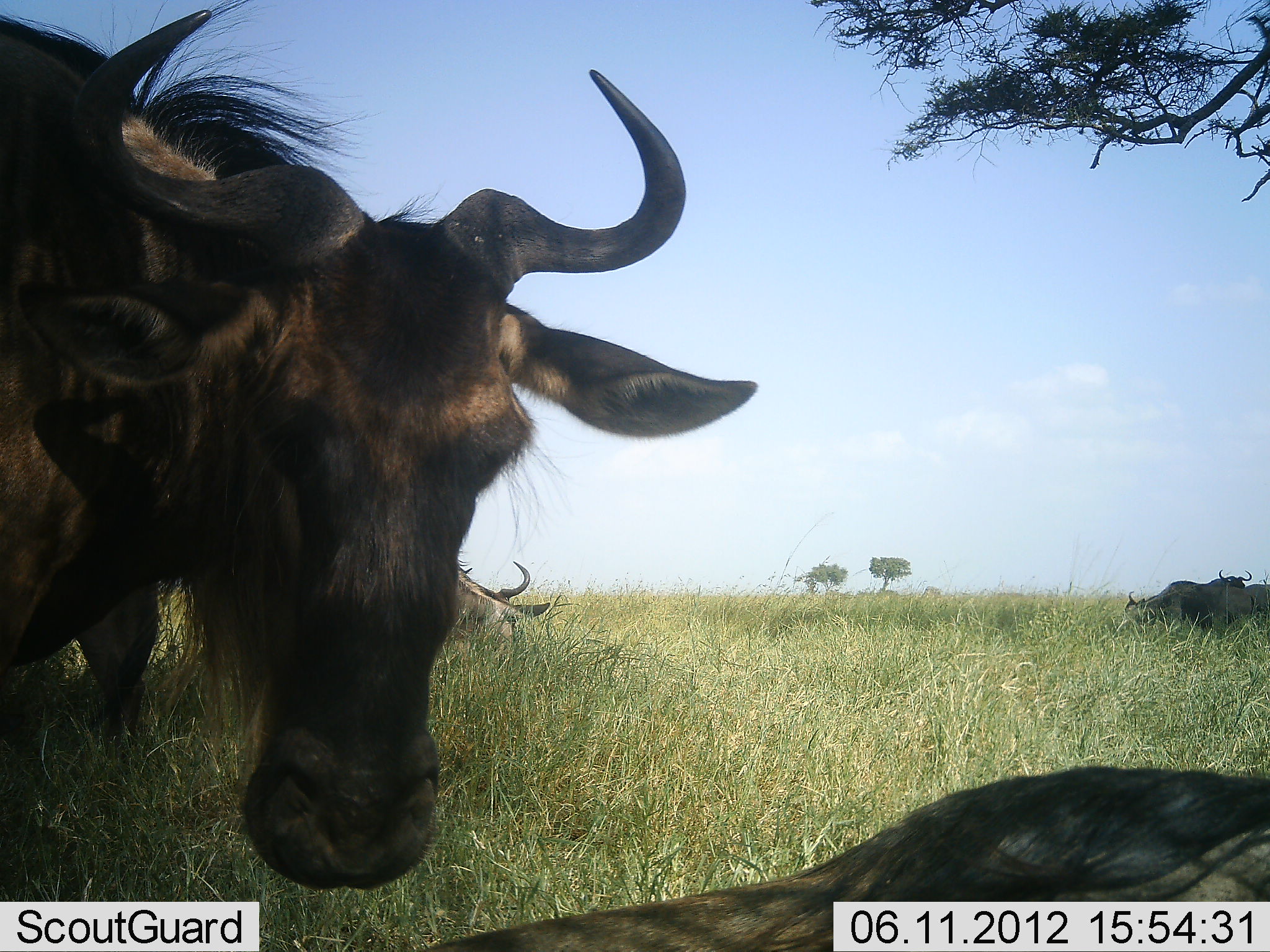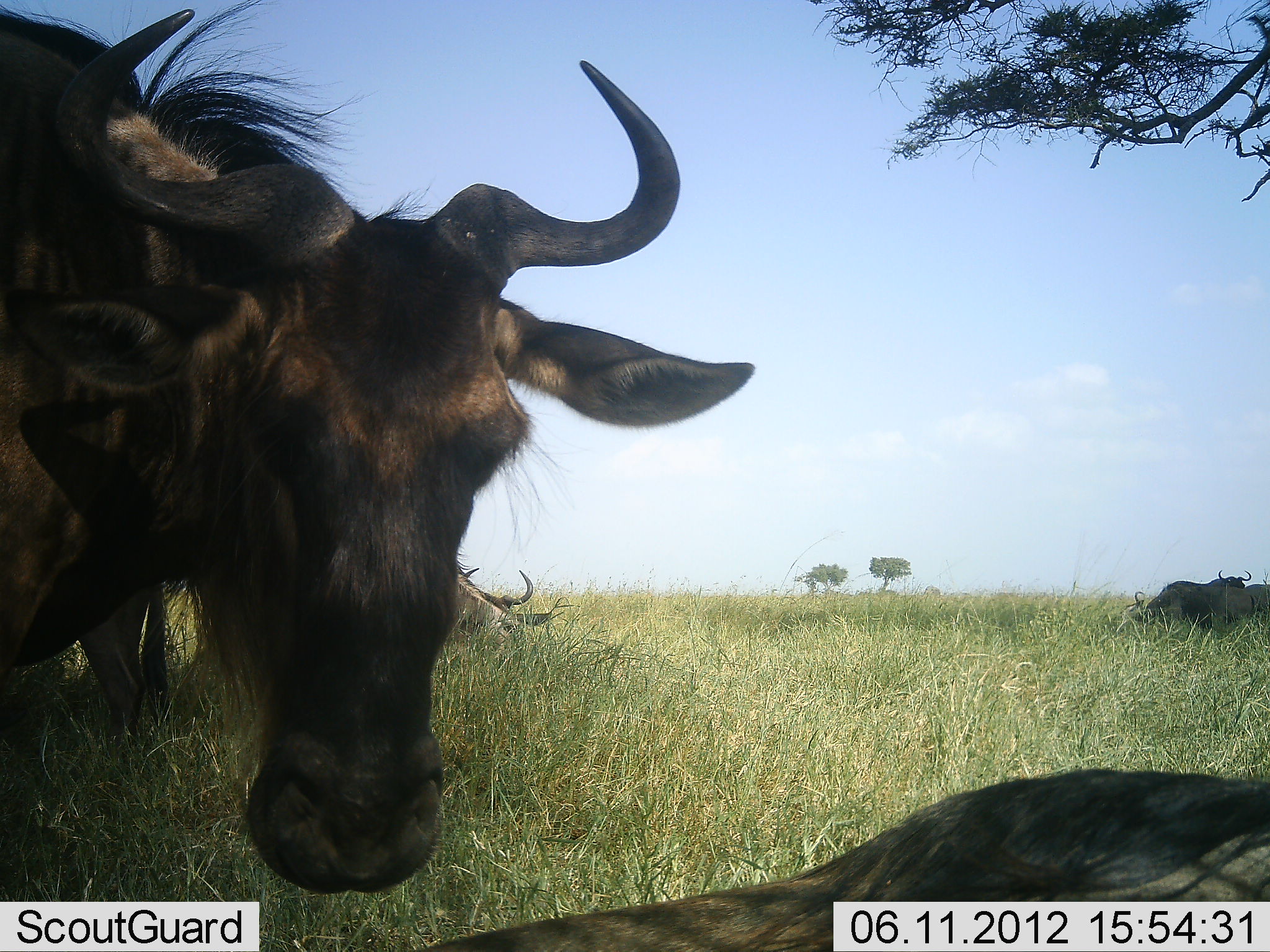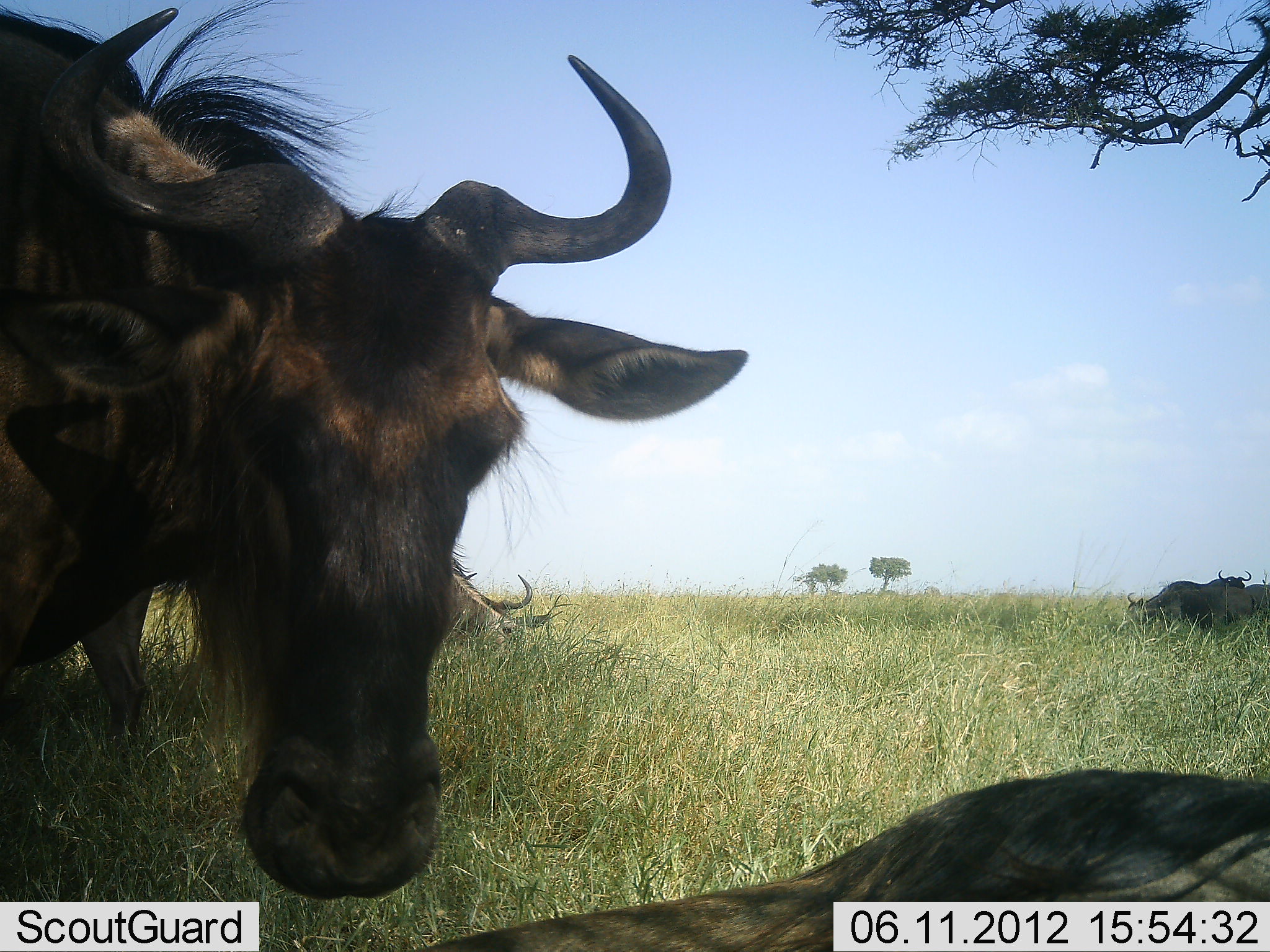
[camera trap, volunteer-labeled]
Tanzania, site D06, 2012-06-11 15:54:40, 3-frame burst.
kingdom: Animalia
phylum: Chordata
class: Mammalia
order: Artiodactyla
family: Bovidae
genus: Connochaetes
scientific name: Connochaetes taurinus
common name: blue wildebeest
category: wildebeest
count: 6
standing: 70%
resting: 70%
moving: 10%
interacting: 0%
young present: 0%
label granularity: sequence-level